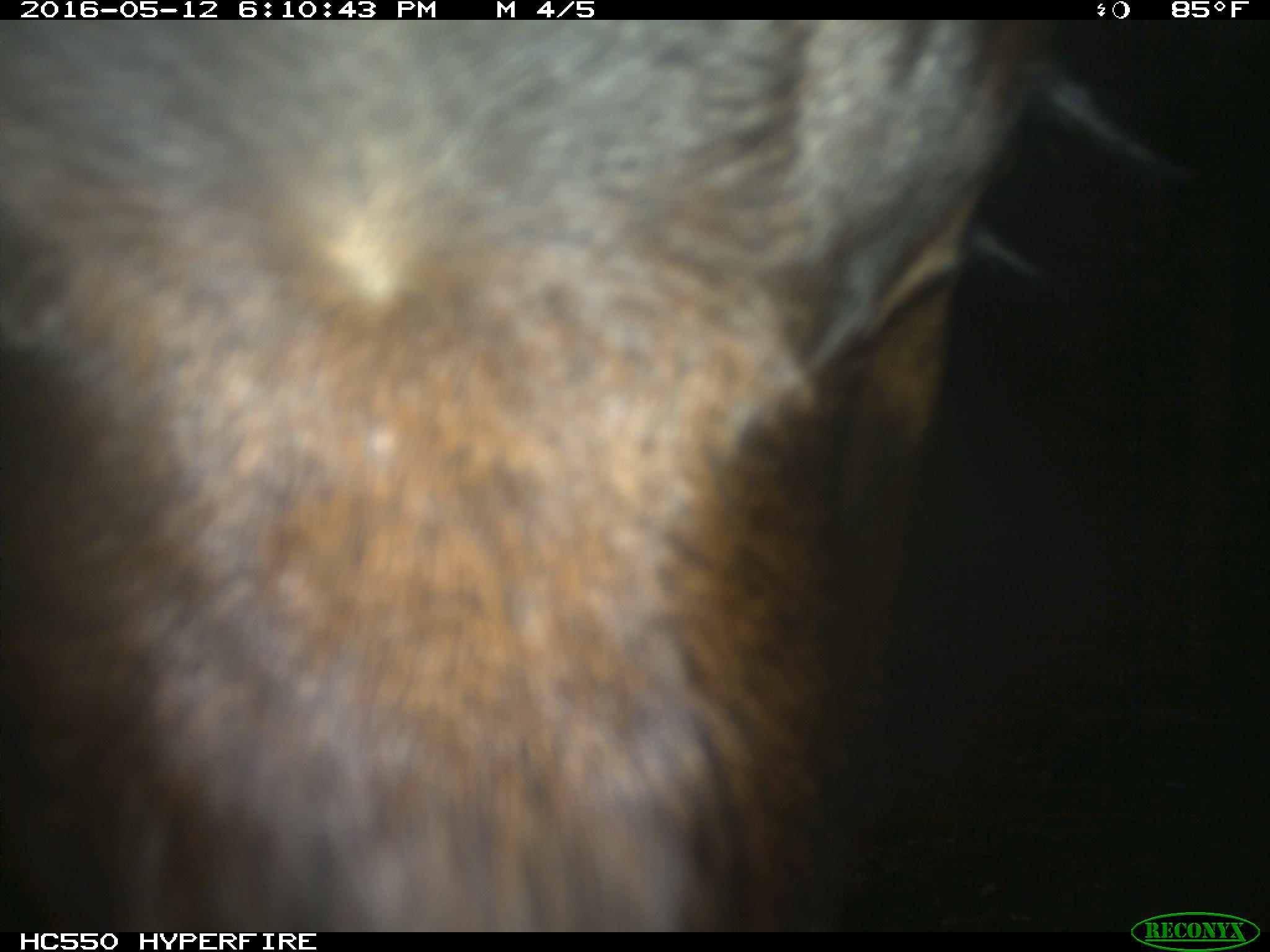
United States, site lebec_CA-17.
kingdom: Animalia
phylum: Chordata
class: Mammalia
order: Artiodactyla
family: Bovidae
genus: Bos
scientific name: Bos taurus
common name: domestic cow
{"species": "Bos taurus (domestic cow)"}